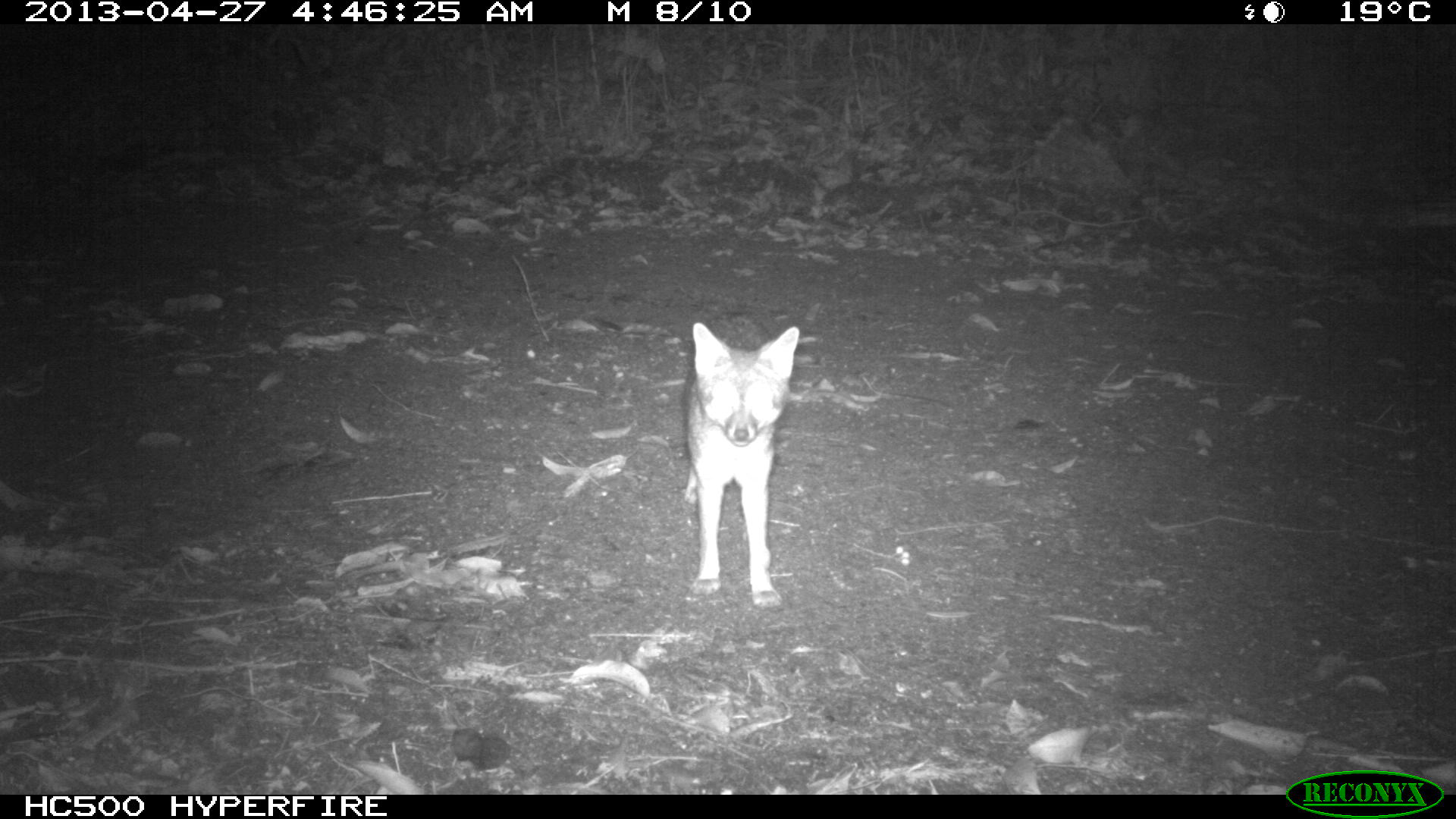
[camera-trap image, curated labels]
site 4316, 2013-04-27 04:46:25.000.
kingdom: Animalia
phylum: Chordata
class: Mammalia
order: Carnivora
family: Canidae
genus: Urocyon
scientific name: Urocyon cinereoargenteus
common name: gray fox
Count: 1.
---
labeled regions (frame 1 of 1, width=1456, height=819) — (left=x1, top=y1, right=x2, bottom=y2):
urocyon cinereoargenteus: (left=681, top=322, right=799, bottom=605)